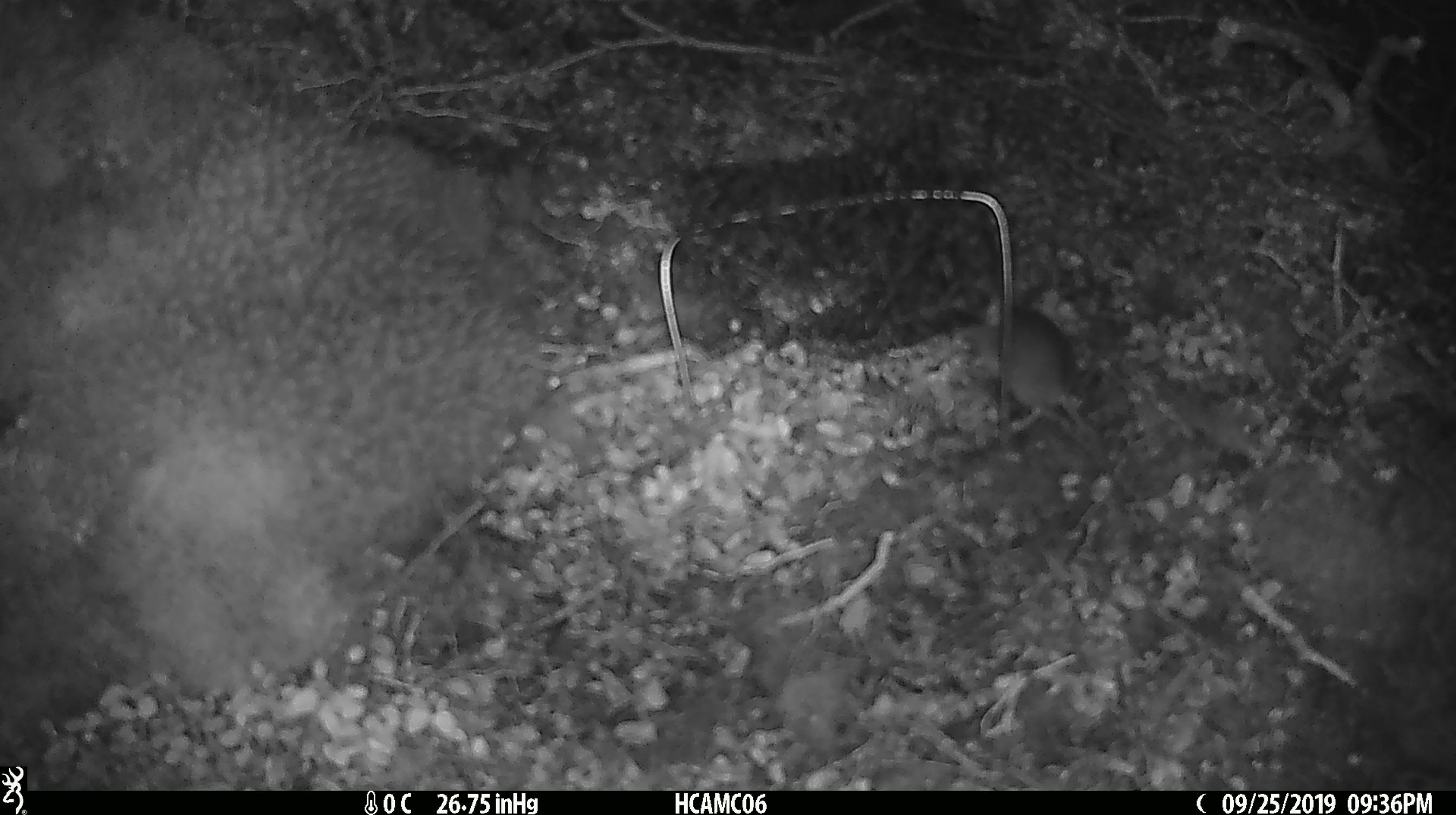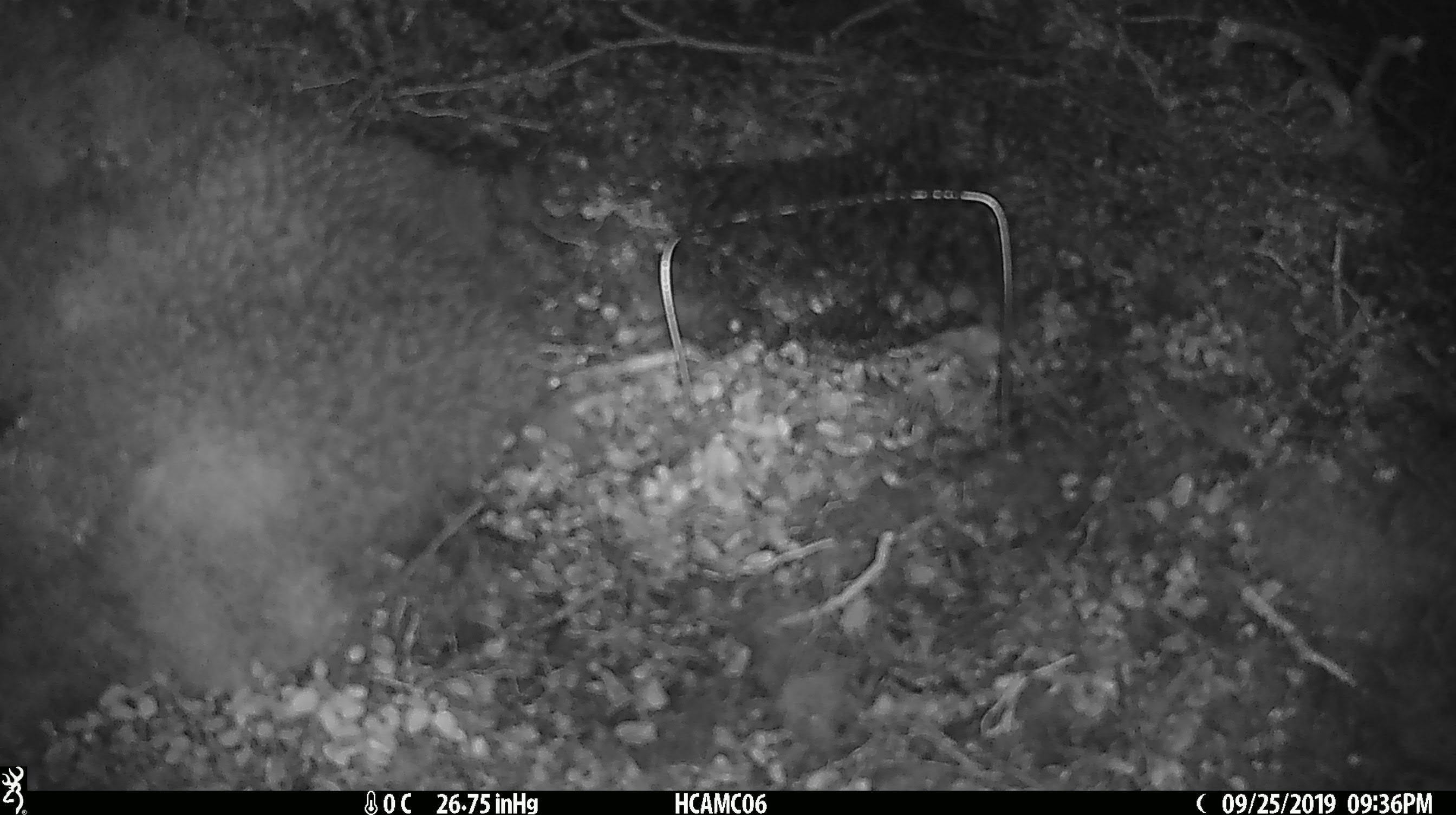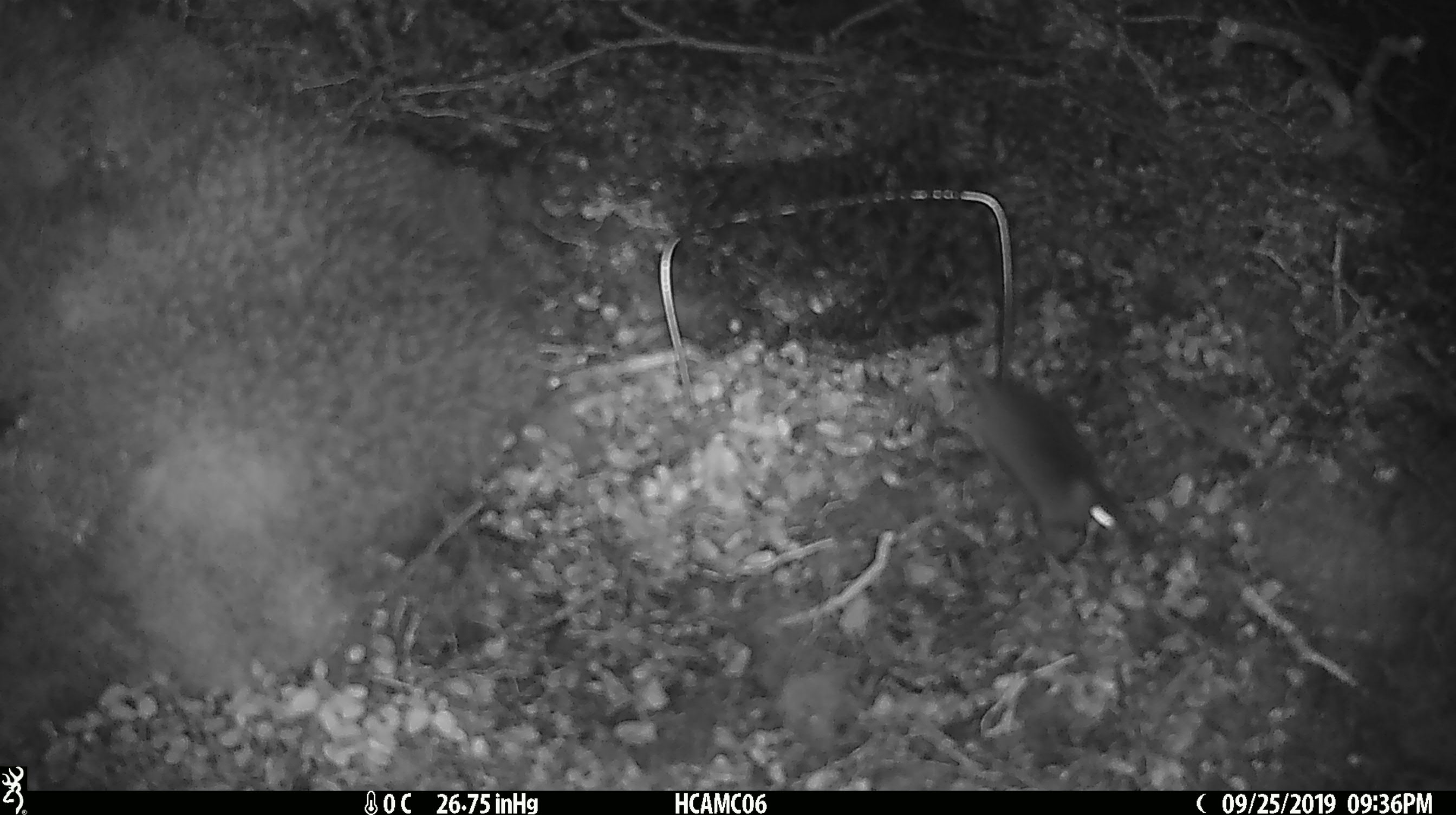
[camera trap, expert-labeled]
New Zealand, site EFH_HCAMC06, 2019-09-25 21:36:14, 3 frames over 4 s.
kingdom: Animalia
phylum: Chordata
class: Mammalia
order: Rodentia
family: Muridae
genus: Mus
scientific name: Mus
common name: mouse